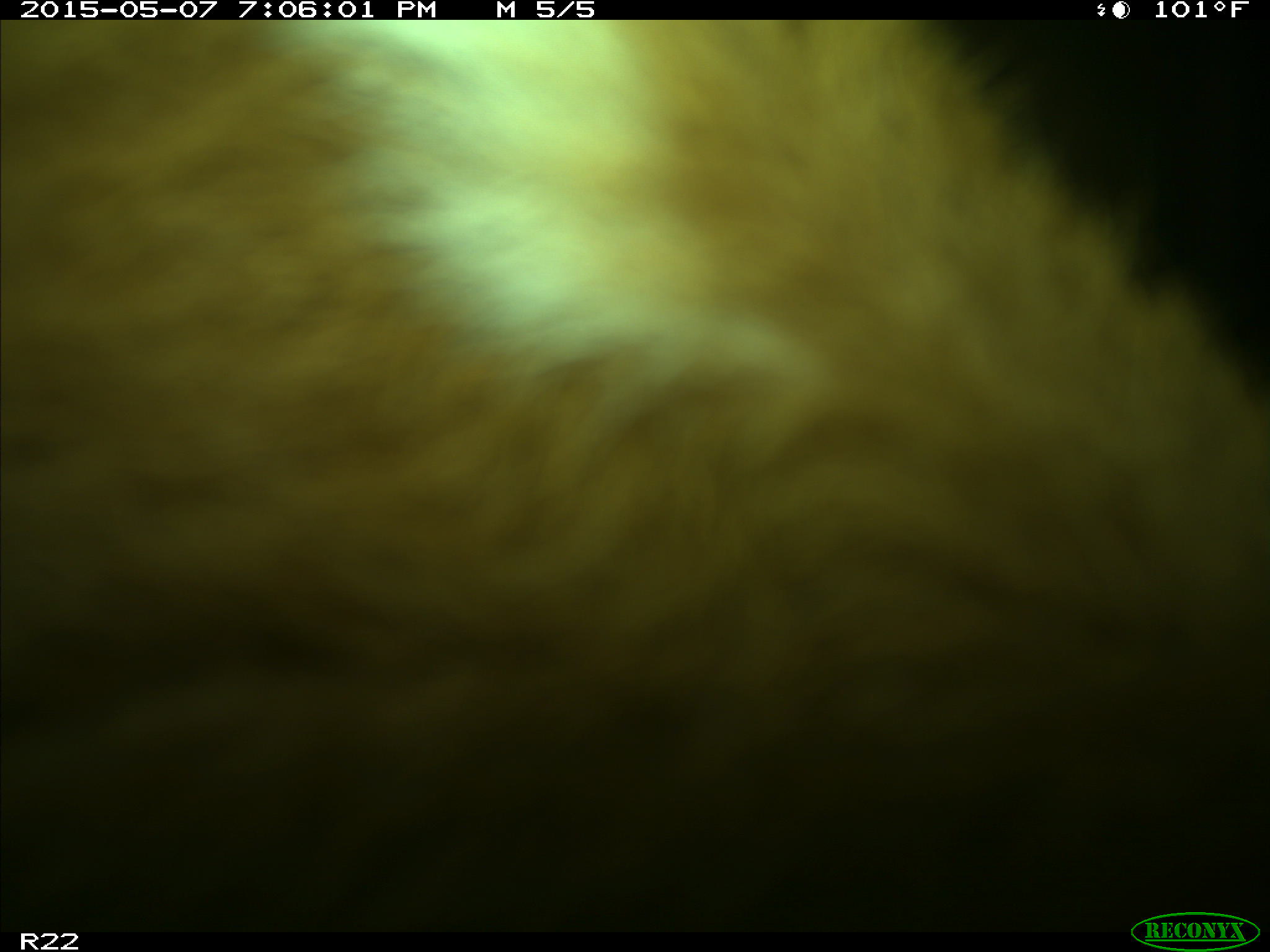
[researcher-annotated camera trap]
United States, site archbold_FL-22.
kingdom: Animalia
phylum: Chordata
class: Mammalia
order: Artiodactyla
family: Bovidae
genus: Bos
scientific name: Bos taurus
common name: domestic cow